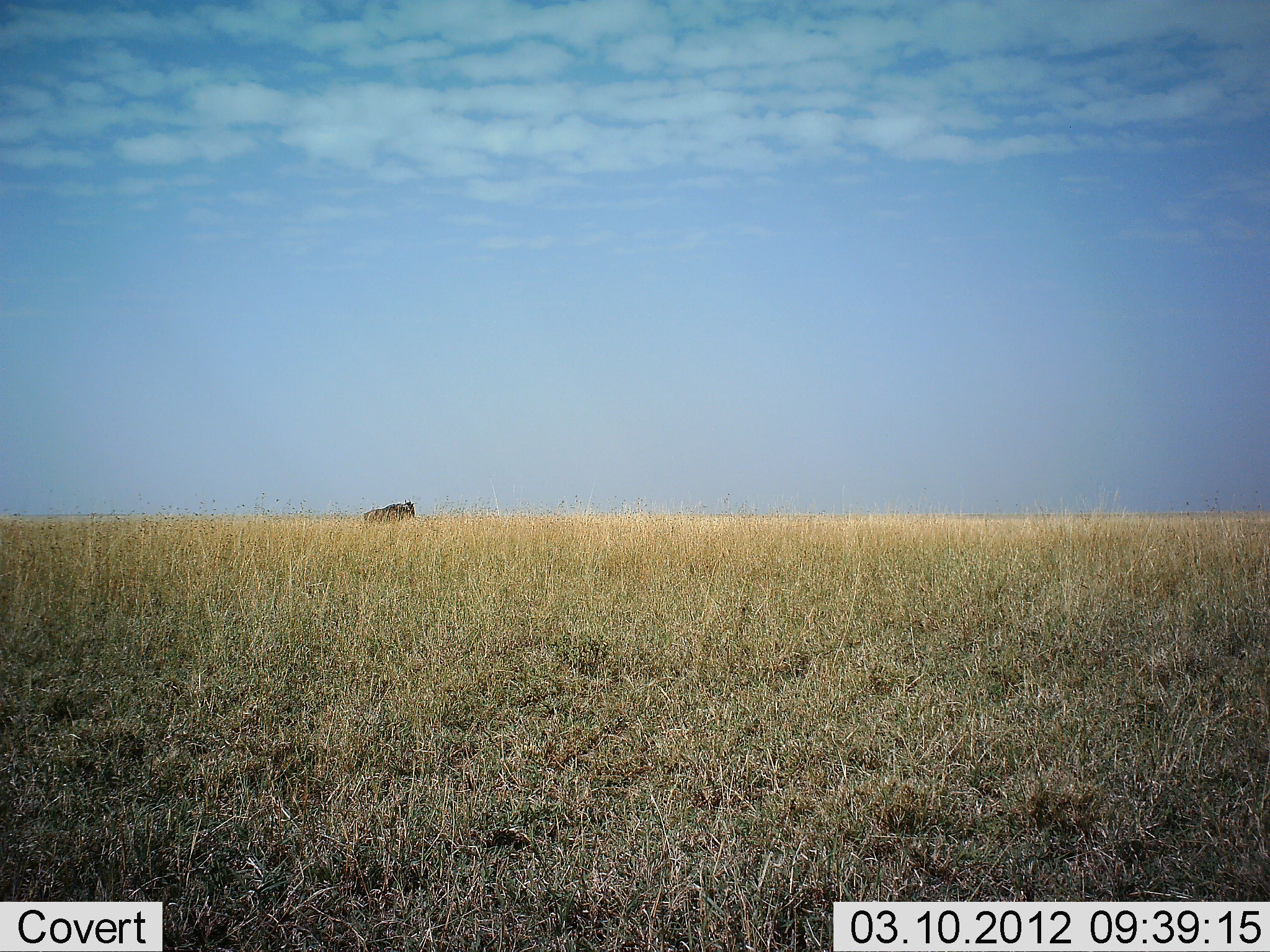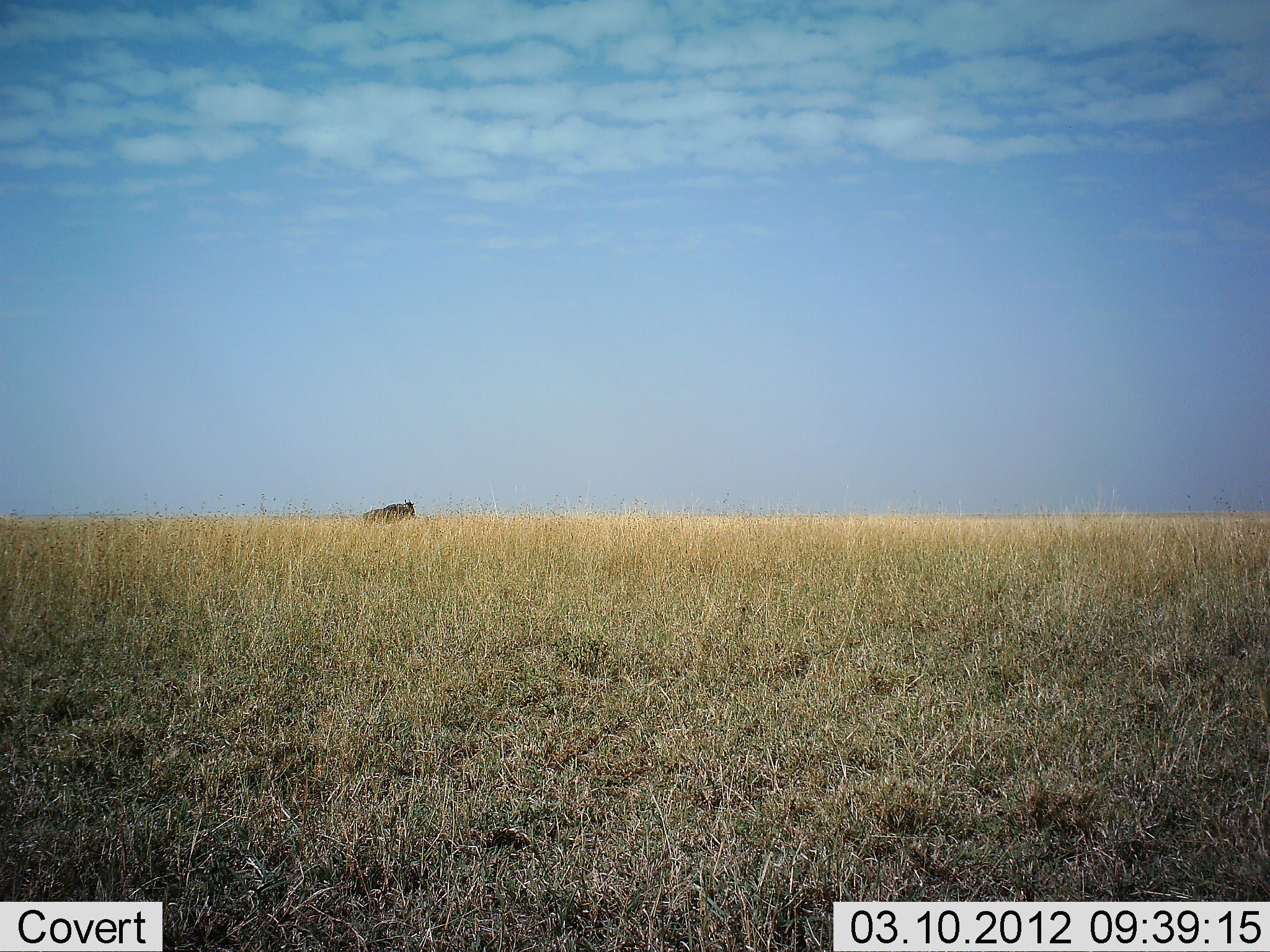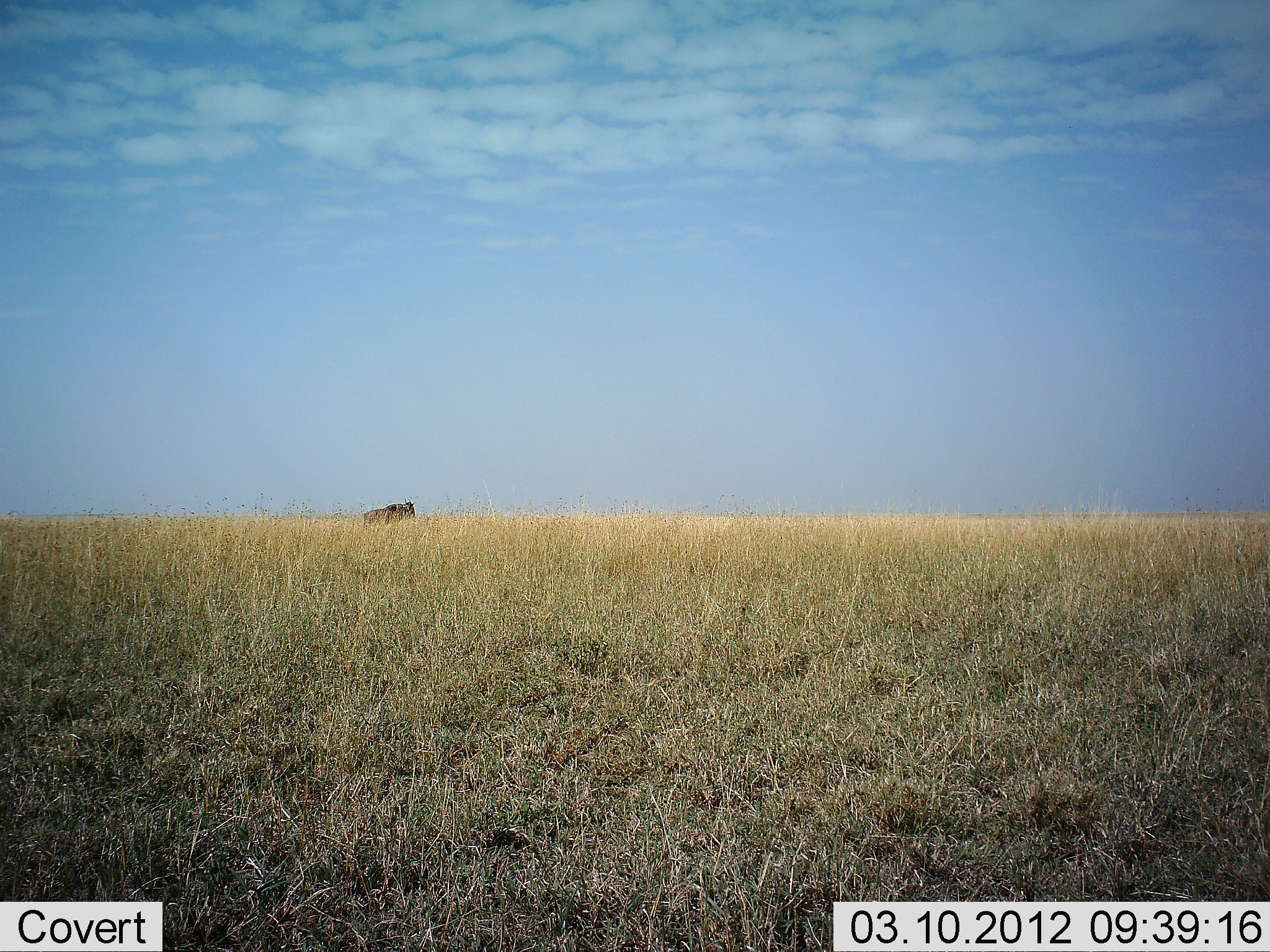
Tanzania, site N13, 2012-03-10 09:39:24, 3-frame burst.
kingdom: Animalia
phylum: Chordata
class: Mammalia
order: Artiodactyla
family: Bovidae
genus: Connochaetes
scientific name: Connochaetes taurinus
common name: blue wildebeest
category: wildebeest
Wildebeest (blue wildebeest) (Connochaetes taurinus), count 1. Behavior (volunteer vote fractions): standing 100%, resting 0%, moving 0%, interacting 0%. Young present (vote fraction): 0%. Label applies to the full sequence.